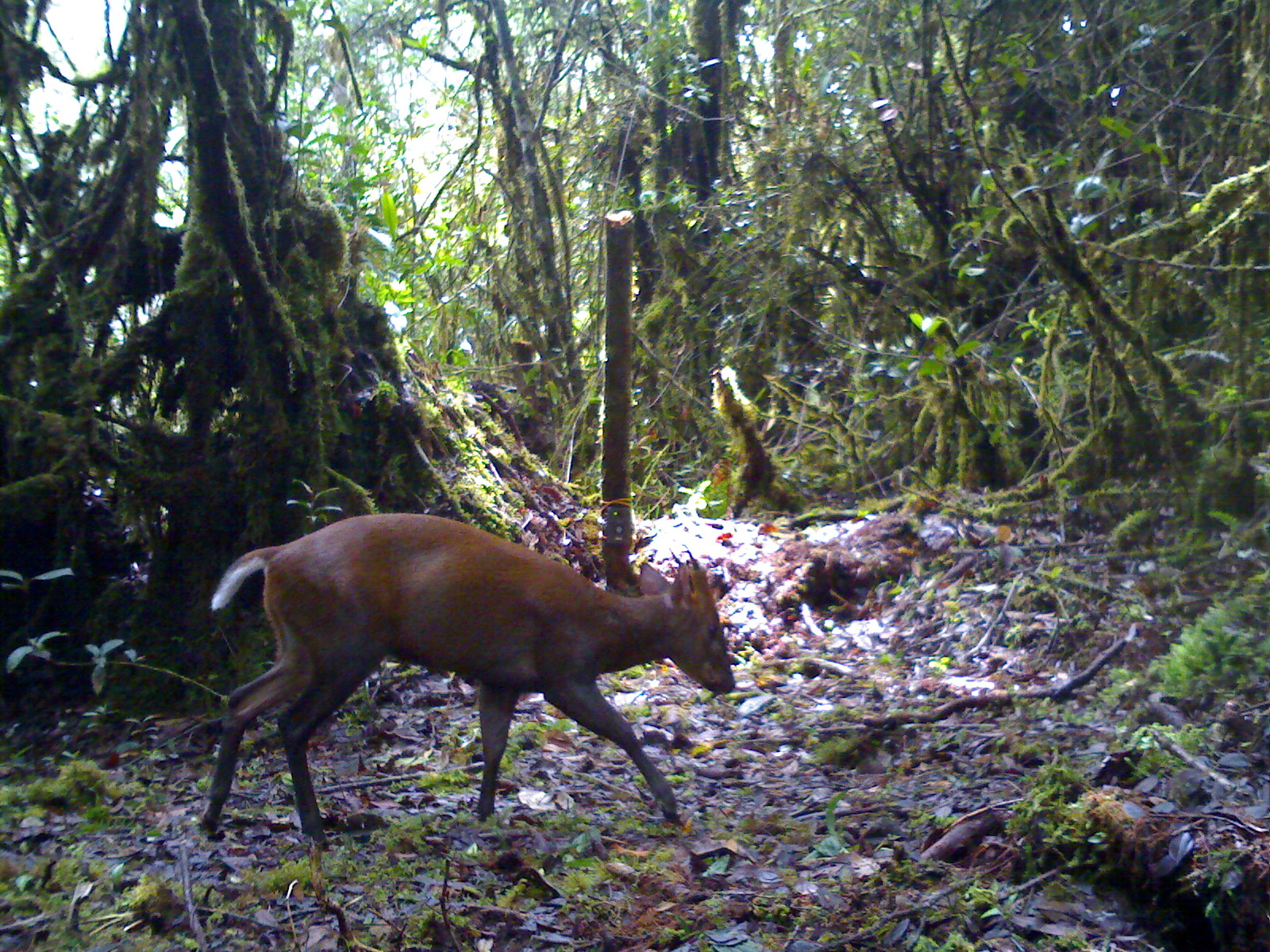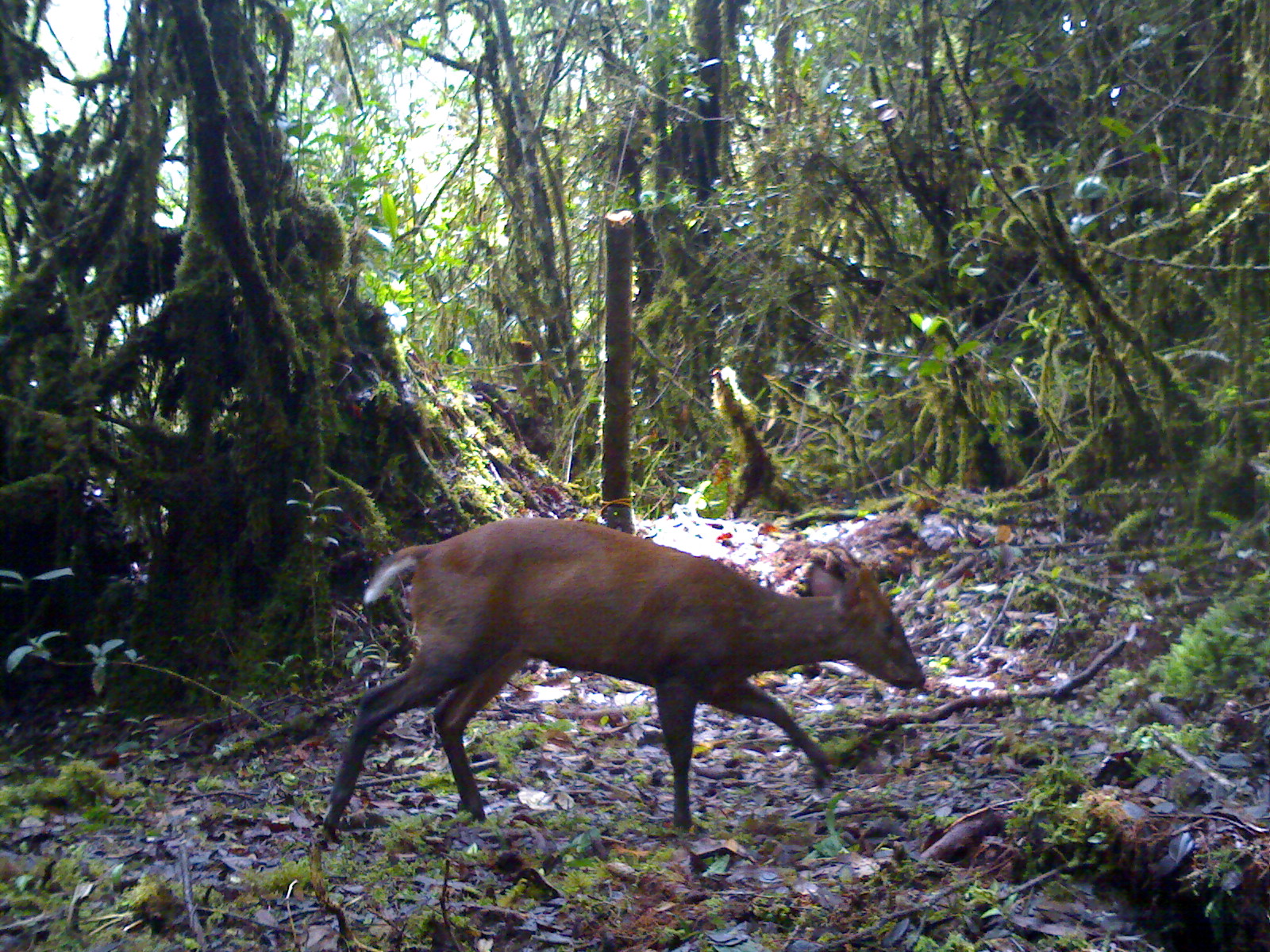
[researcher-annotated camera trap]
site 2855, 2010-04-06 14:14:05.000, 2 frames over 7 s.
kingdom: Animalia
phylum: Chordata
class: Mammalia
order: Artiodactyla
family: Cervidae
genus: Muntiacus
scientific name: Muntiacus muntjak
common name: southern red muntjac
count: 1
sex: male